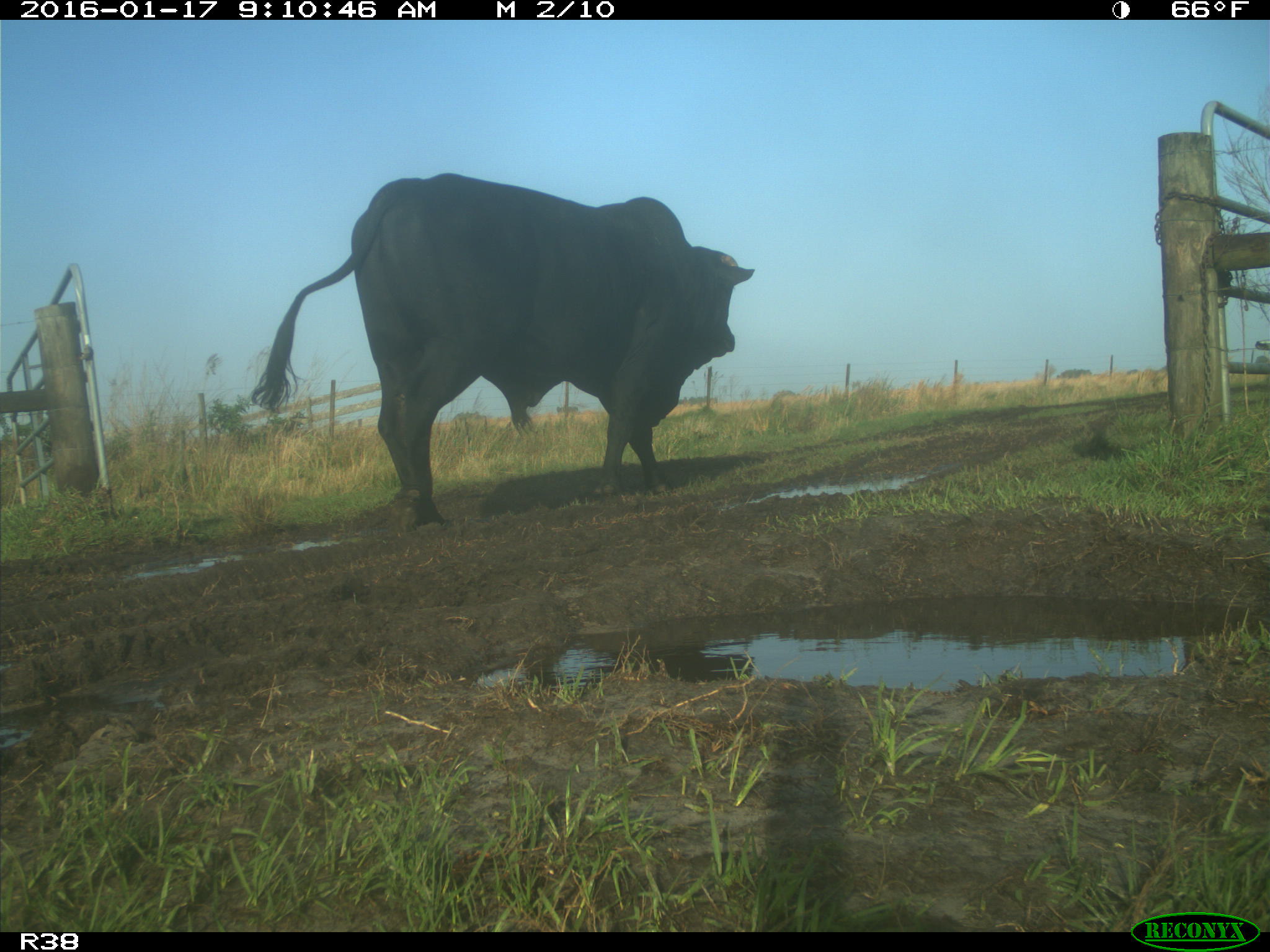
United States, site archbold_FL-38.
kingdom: Animalia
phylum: Chordata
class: Mammalia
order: Artiodactyla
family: Bovidae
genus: Bos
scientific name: Bos taurus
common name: domestic cow